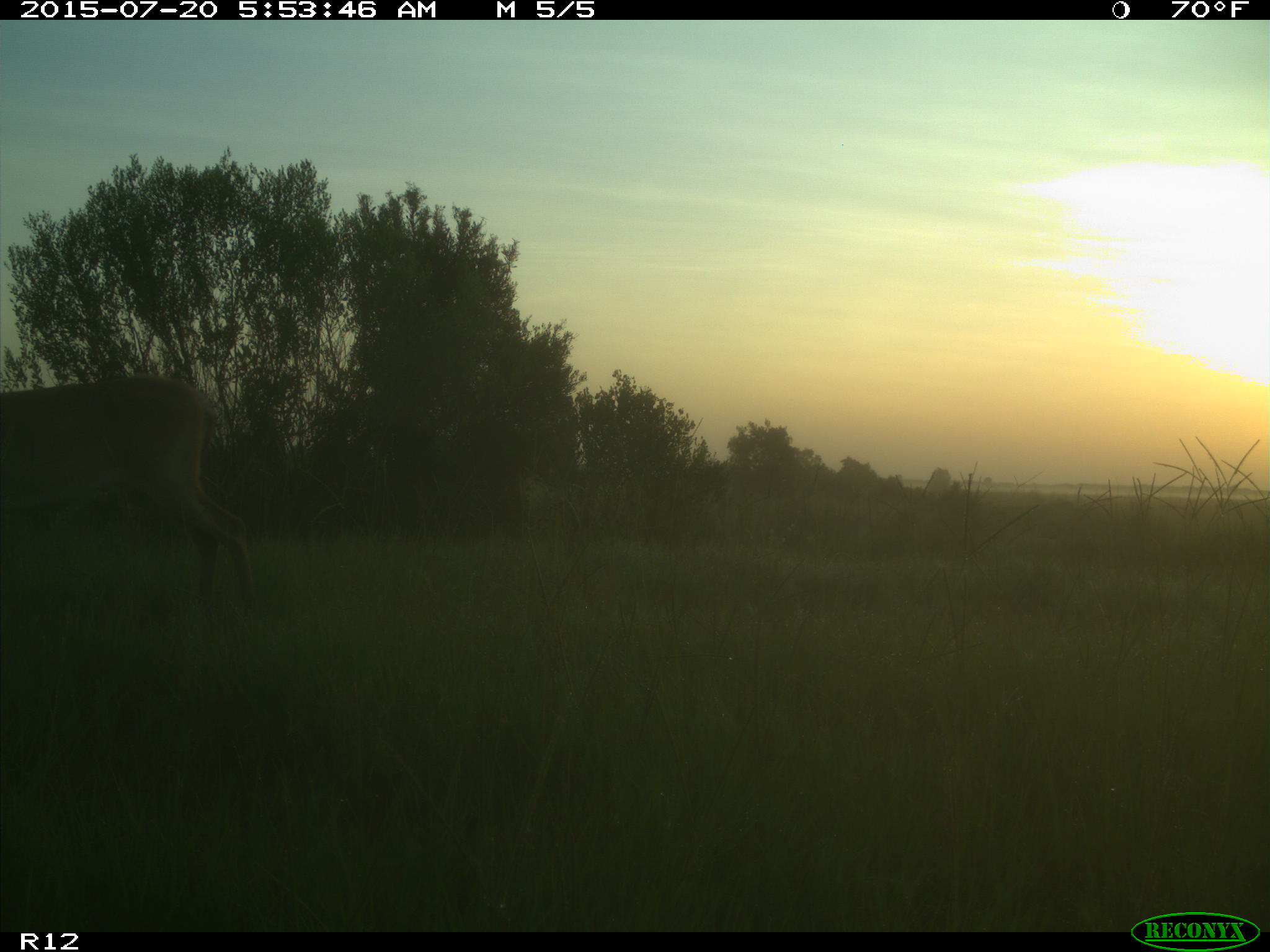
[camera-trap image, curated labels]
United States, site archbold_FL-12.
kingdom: Animalia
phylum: Chordata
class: Mammalia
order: Artiodactyla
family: Cervidae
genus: Odocoileus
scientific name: Odocoileus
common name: deer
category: unidentified deer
Unidentified deer (deer) (Odocoileus).